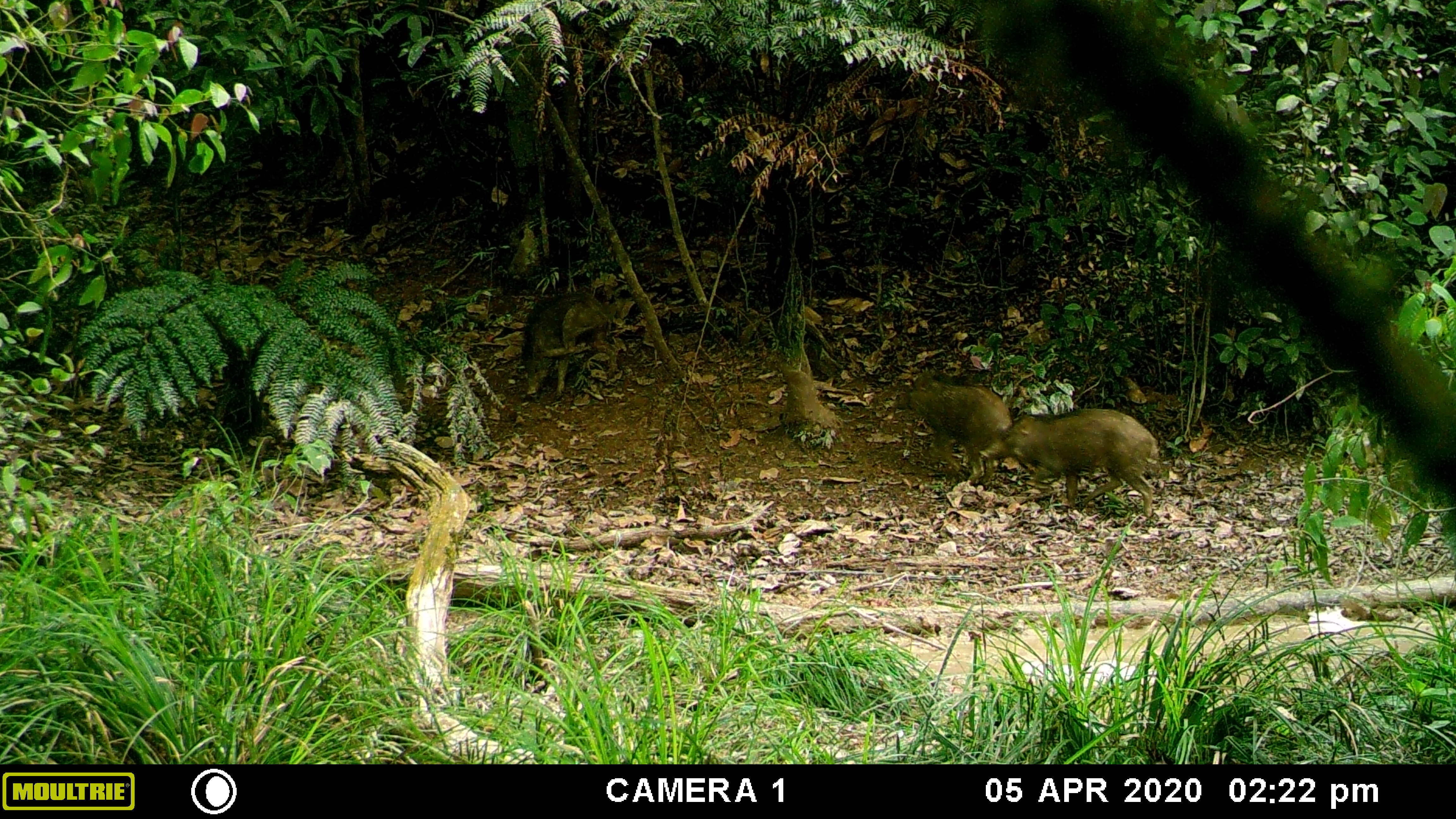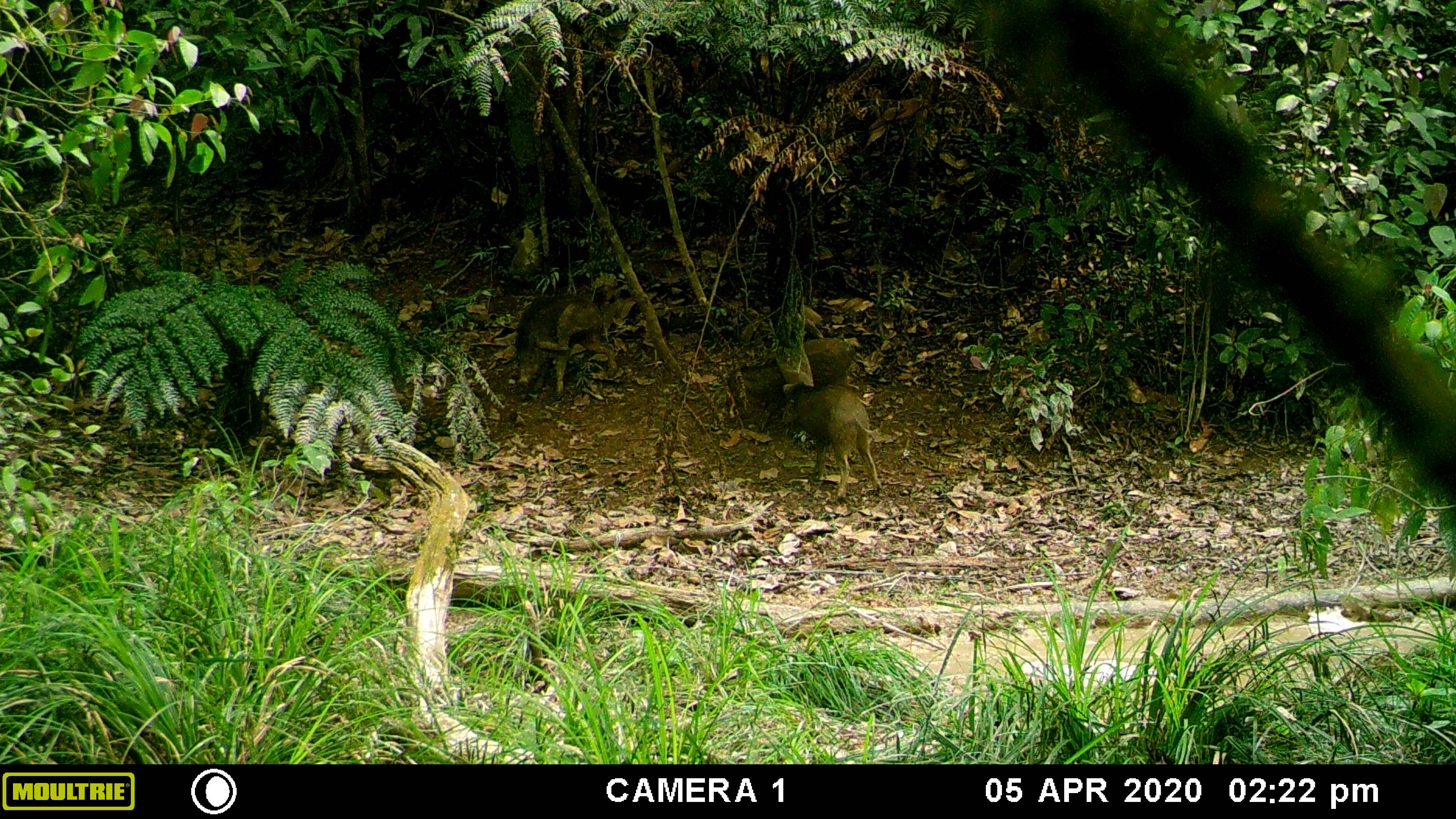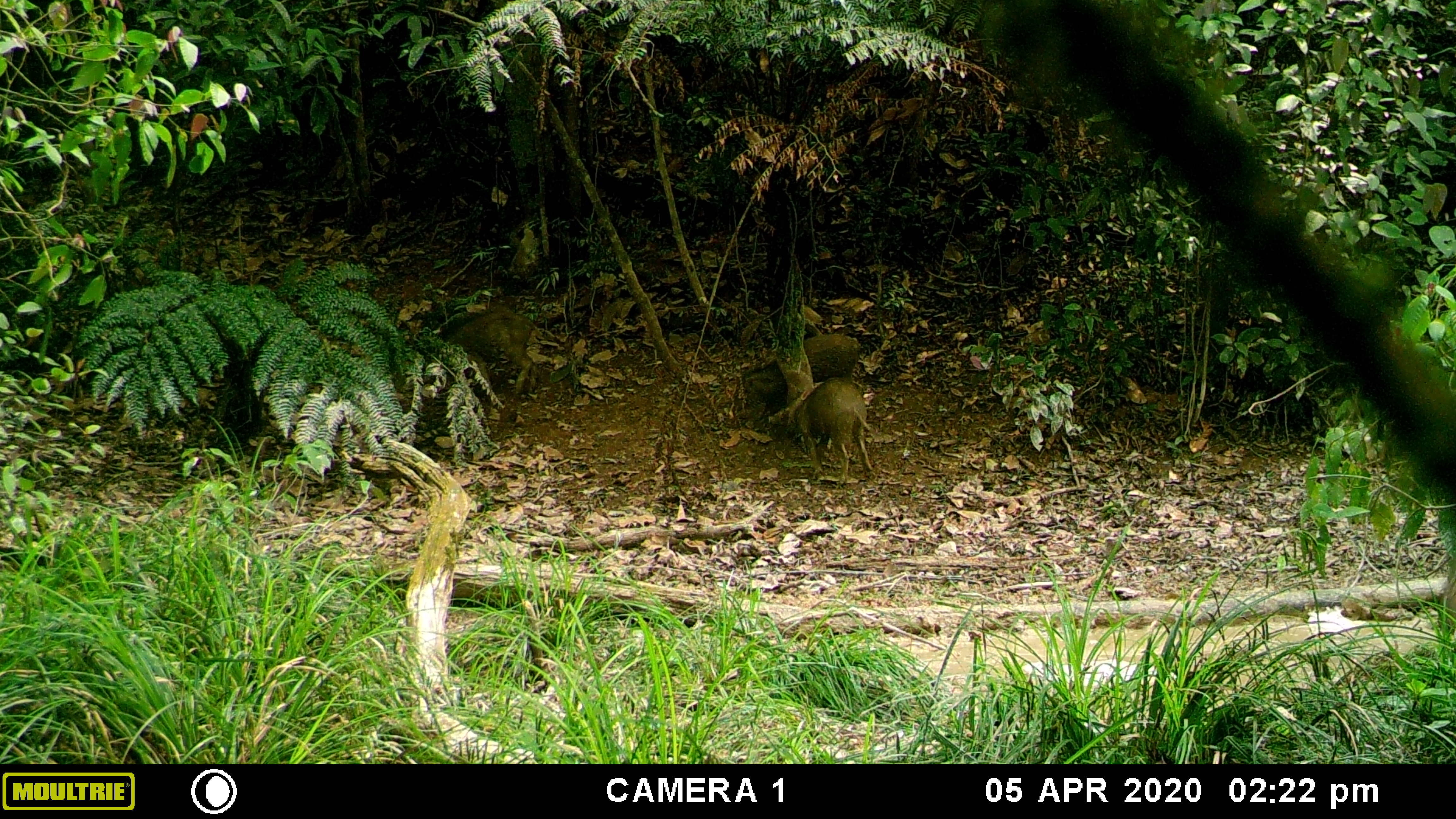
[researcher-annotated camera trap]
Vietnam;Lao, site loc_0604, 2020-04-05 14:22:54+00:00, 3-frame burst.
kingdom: Animalia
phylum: Chordata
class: Mammalia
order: Artiodactyla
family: Suidae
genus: Sus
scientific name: Sus scrofa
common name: eurasian wild pig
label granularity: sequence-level